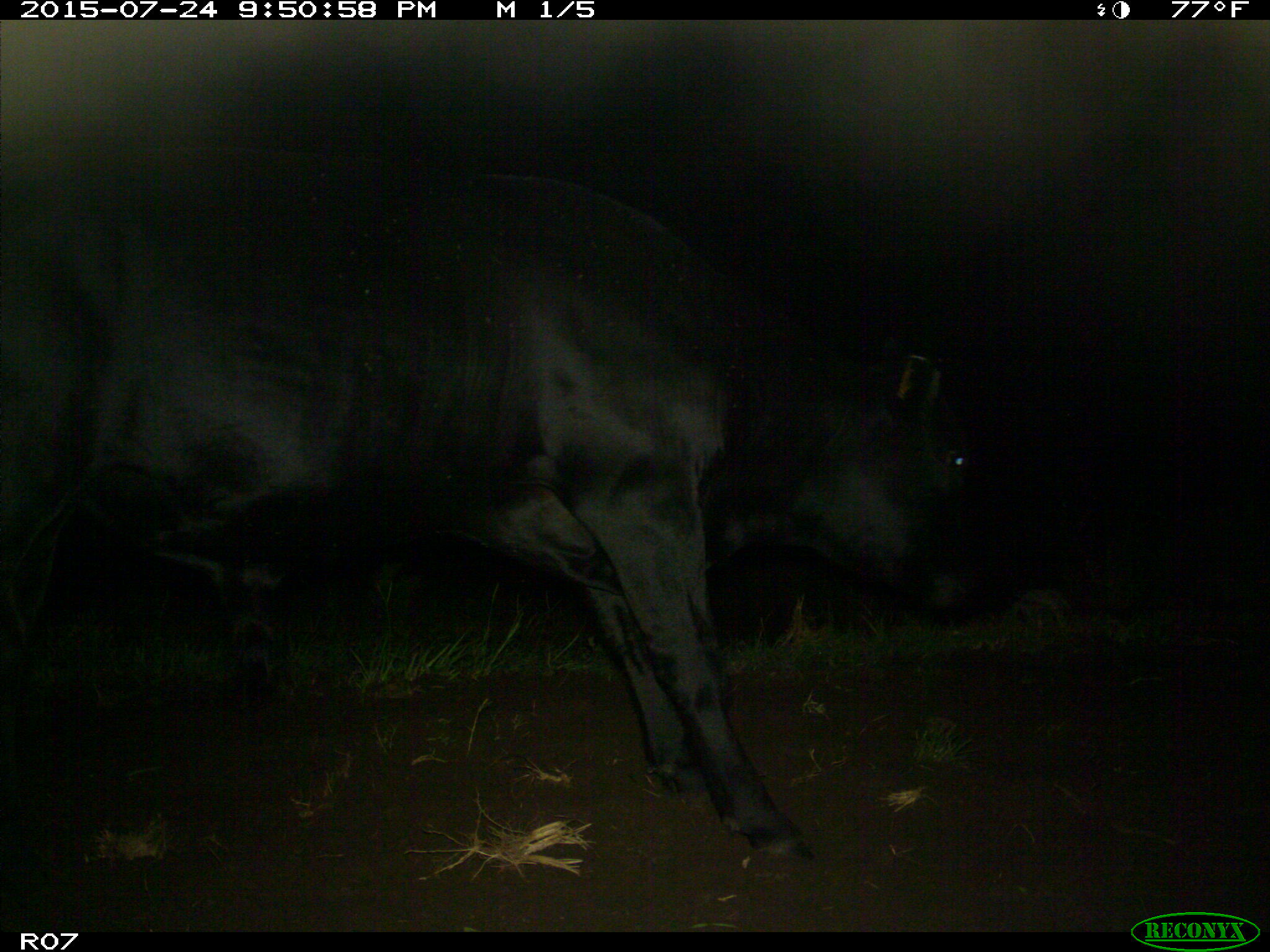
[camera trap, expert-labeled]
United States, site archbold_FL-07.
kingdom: Animalia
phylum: Chordata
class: Mammalia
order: Artiodactyla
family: Bovidae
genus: Bos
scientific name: Bos taurus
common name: domestic cow